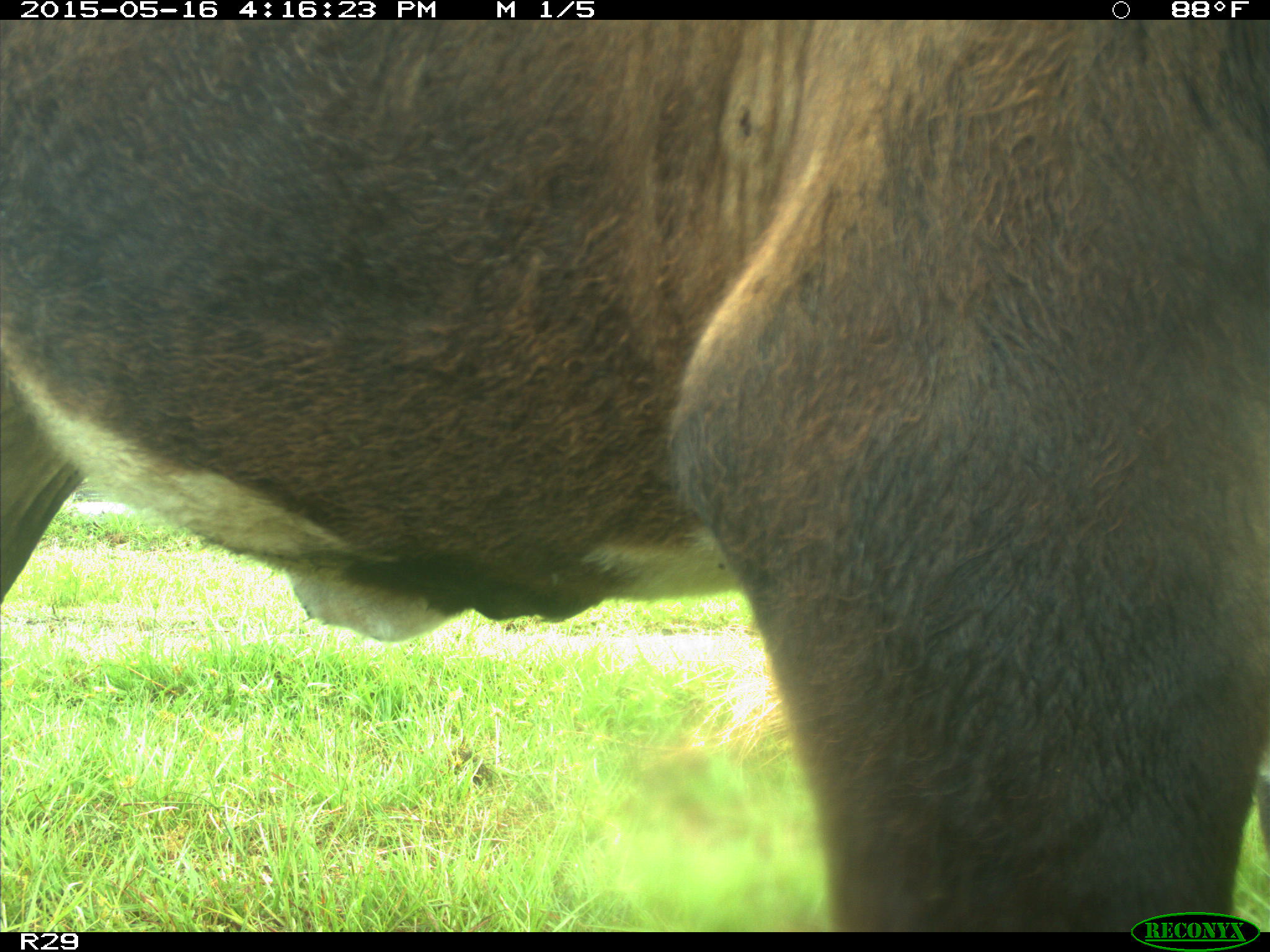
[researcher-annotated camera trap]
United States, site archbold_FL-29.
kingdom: Animalia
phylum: Chordata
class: Mammalia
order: Artiodactyla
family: Bovidae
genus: Bos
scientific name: Bos taurus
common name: domestic cow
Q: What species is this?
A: Bos taurus (domestic cow).